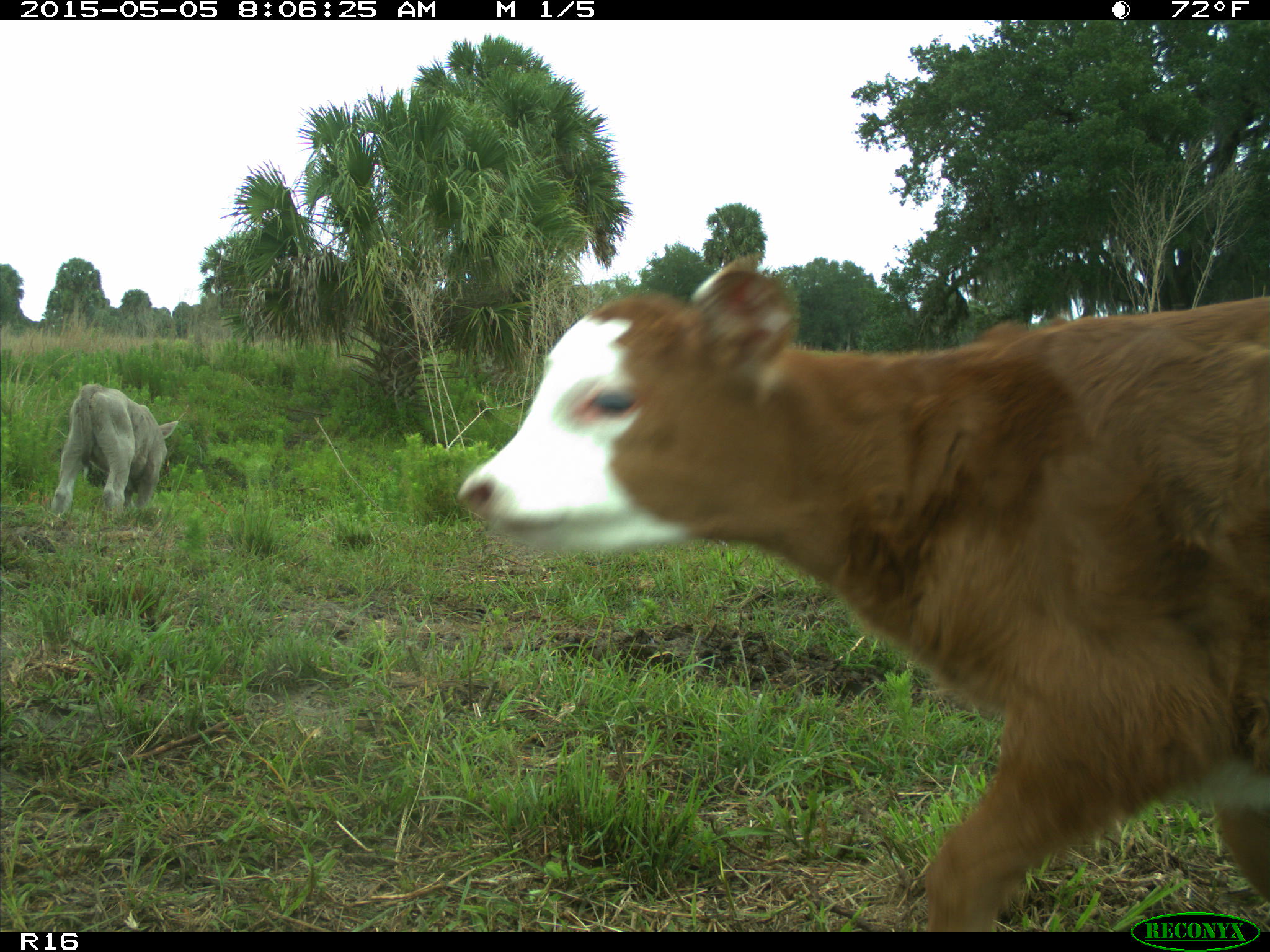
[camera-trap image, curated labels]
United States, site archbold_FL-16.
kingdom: Animalia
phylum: Chordata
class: Mammalia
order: Artiodactyla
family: Bovidae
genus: Bos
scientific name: Bos taurus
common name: domestic cow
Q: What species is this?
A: Bos taurus (domestic cow).